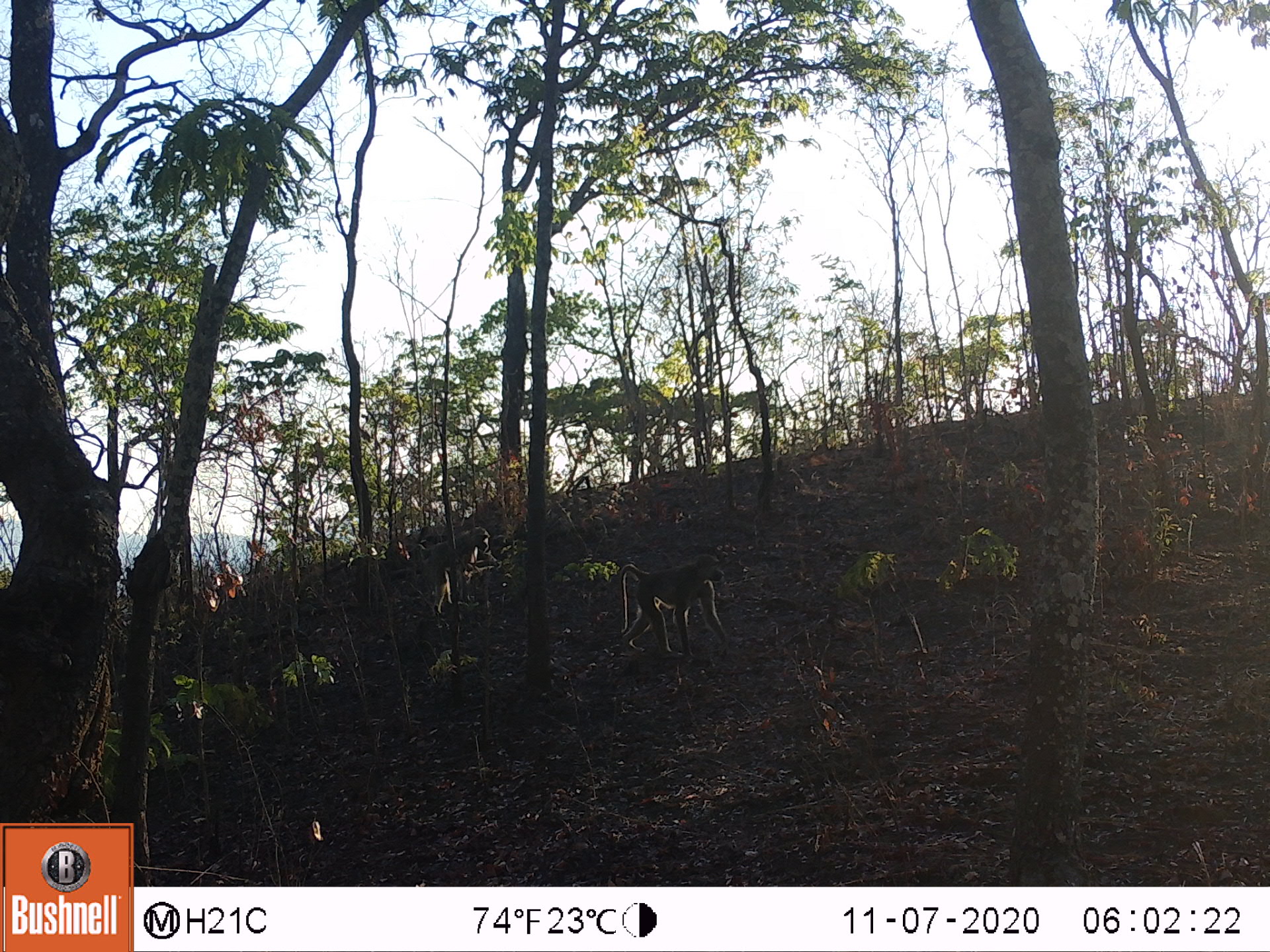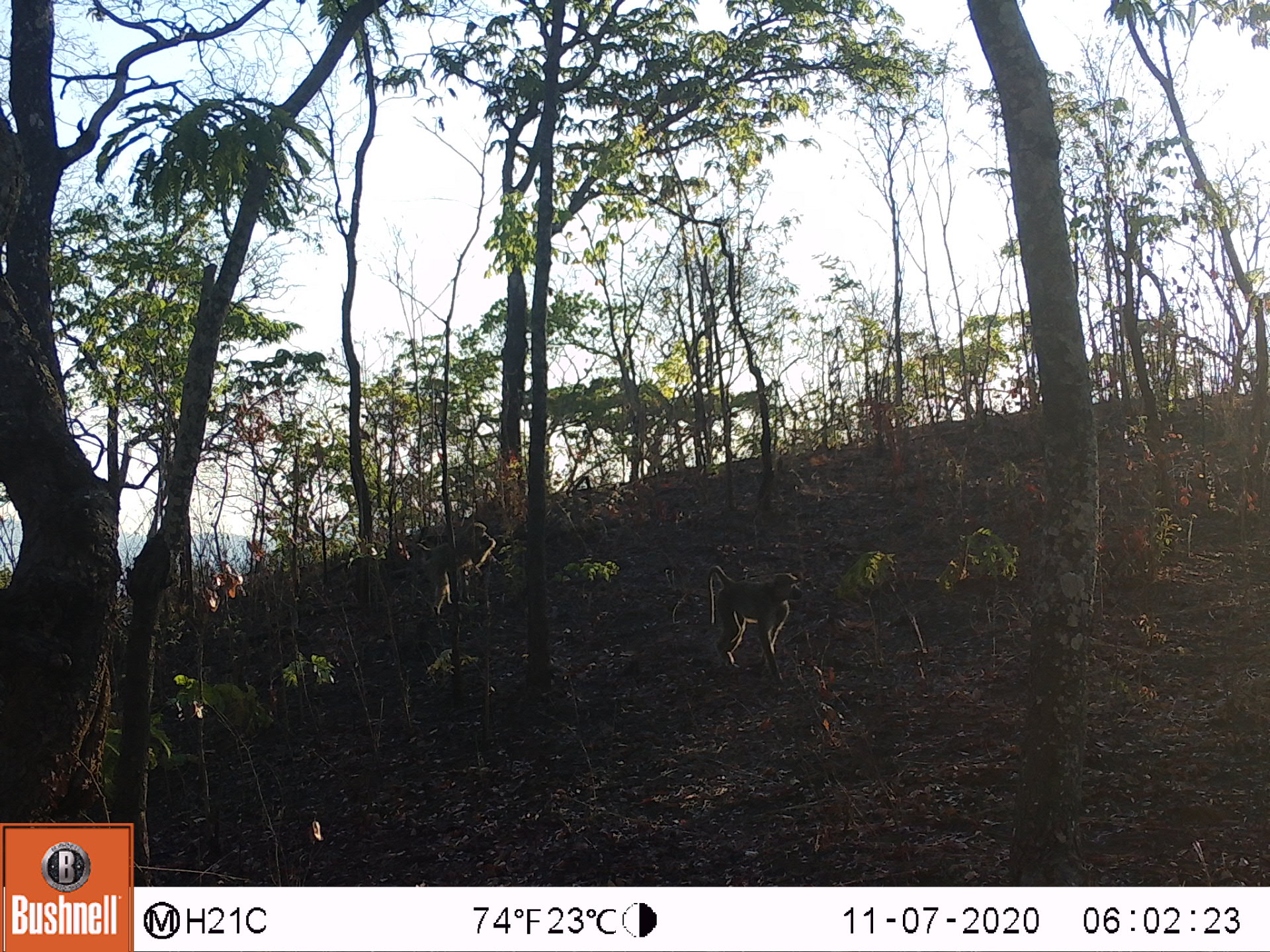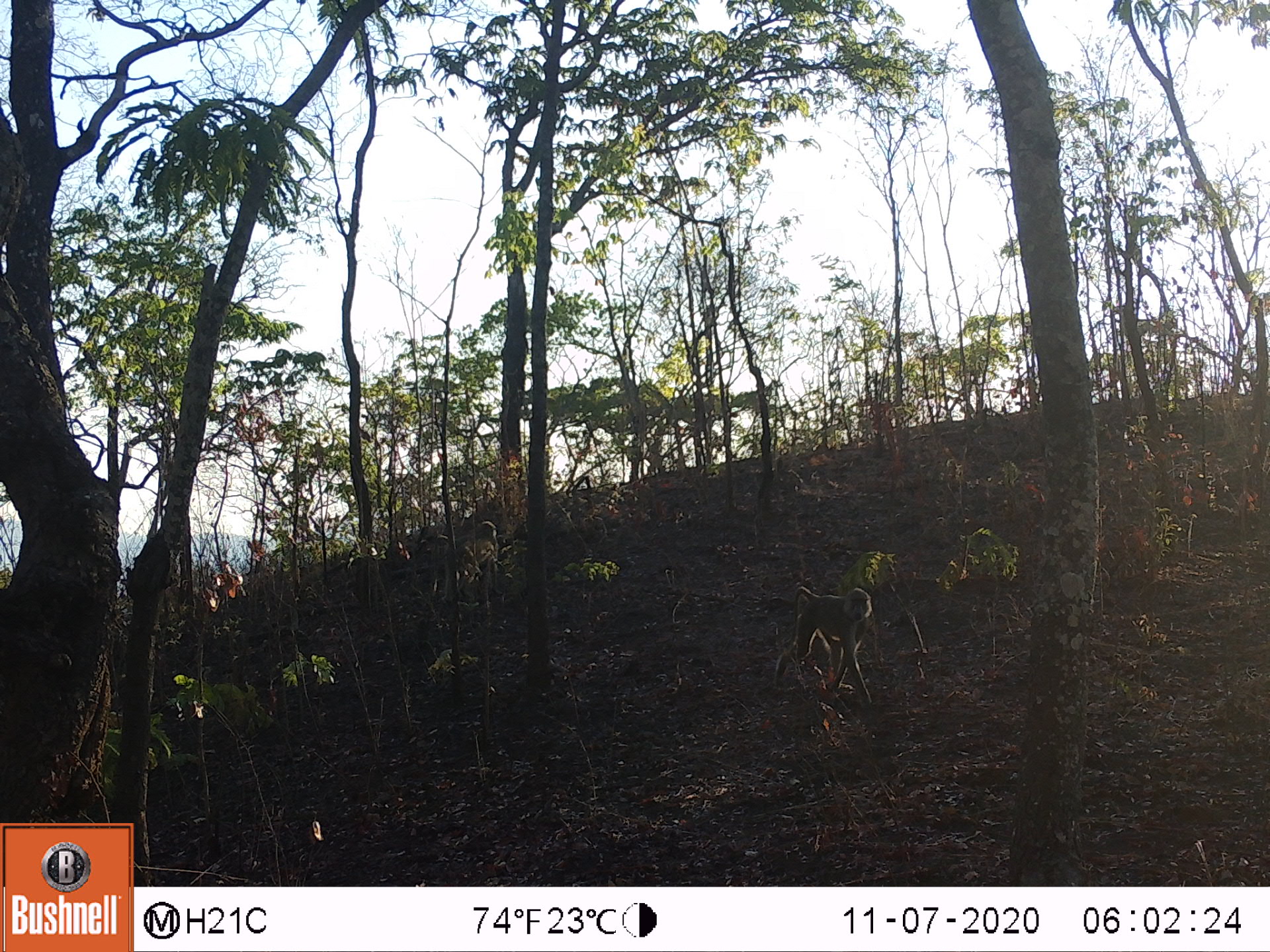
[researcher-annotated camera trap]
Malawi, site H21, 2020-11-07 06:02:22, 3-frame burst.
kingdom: Animalia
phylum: Chordata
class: Mammalia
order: Primates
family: Cercopithecidae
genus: Papio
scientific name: Papio cynocephalus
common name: yellow baboon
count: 2